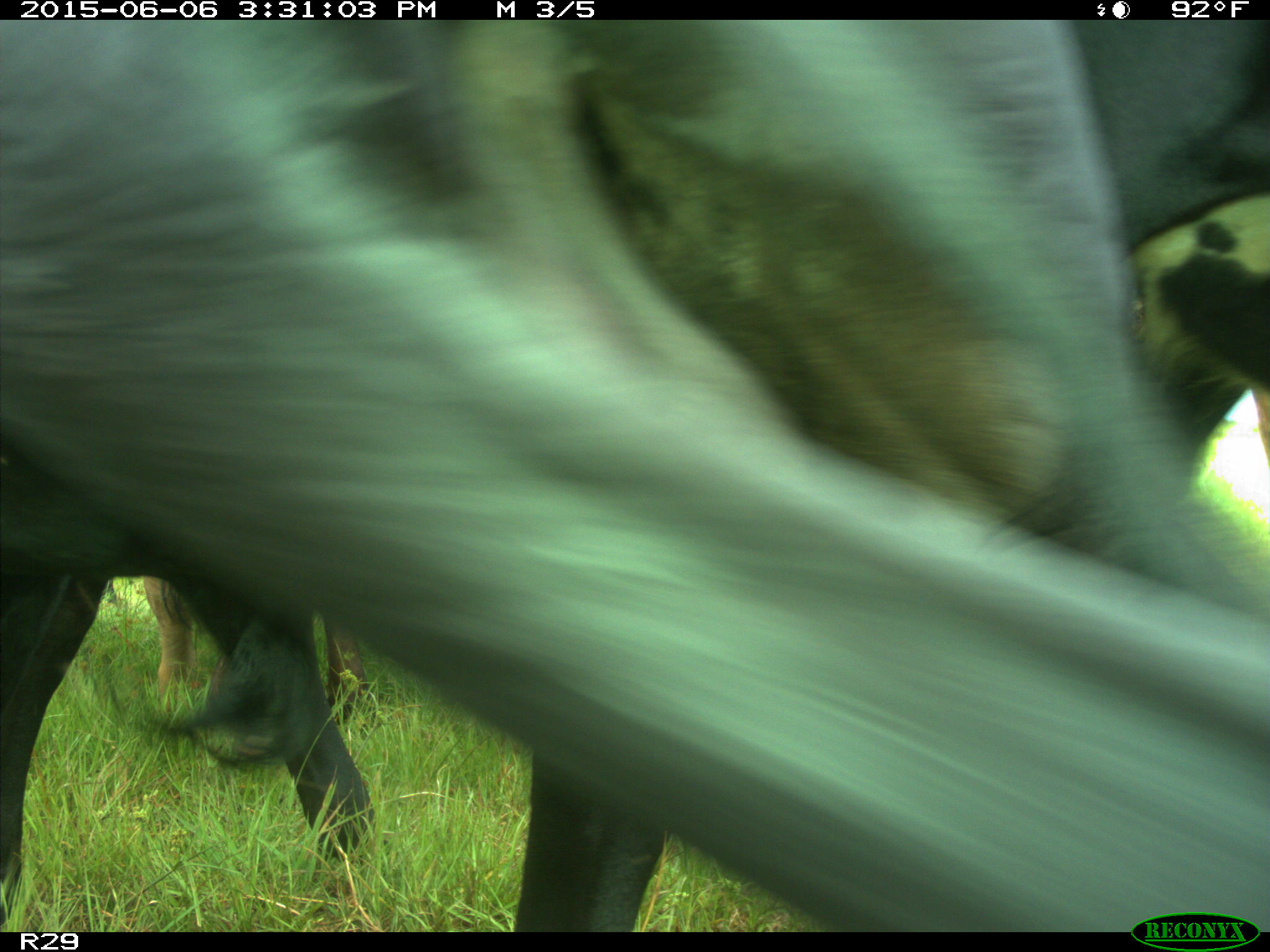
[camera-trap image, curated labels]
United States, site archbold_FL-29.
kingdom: Animalia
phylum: Chordata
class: Mammalia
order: Artiodactyla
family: Bovidae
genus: Bos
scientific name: Bos taurus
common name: domestic cow